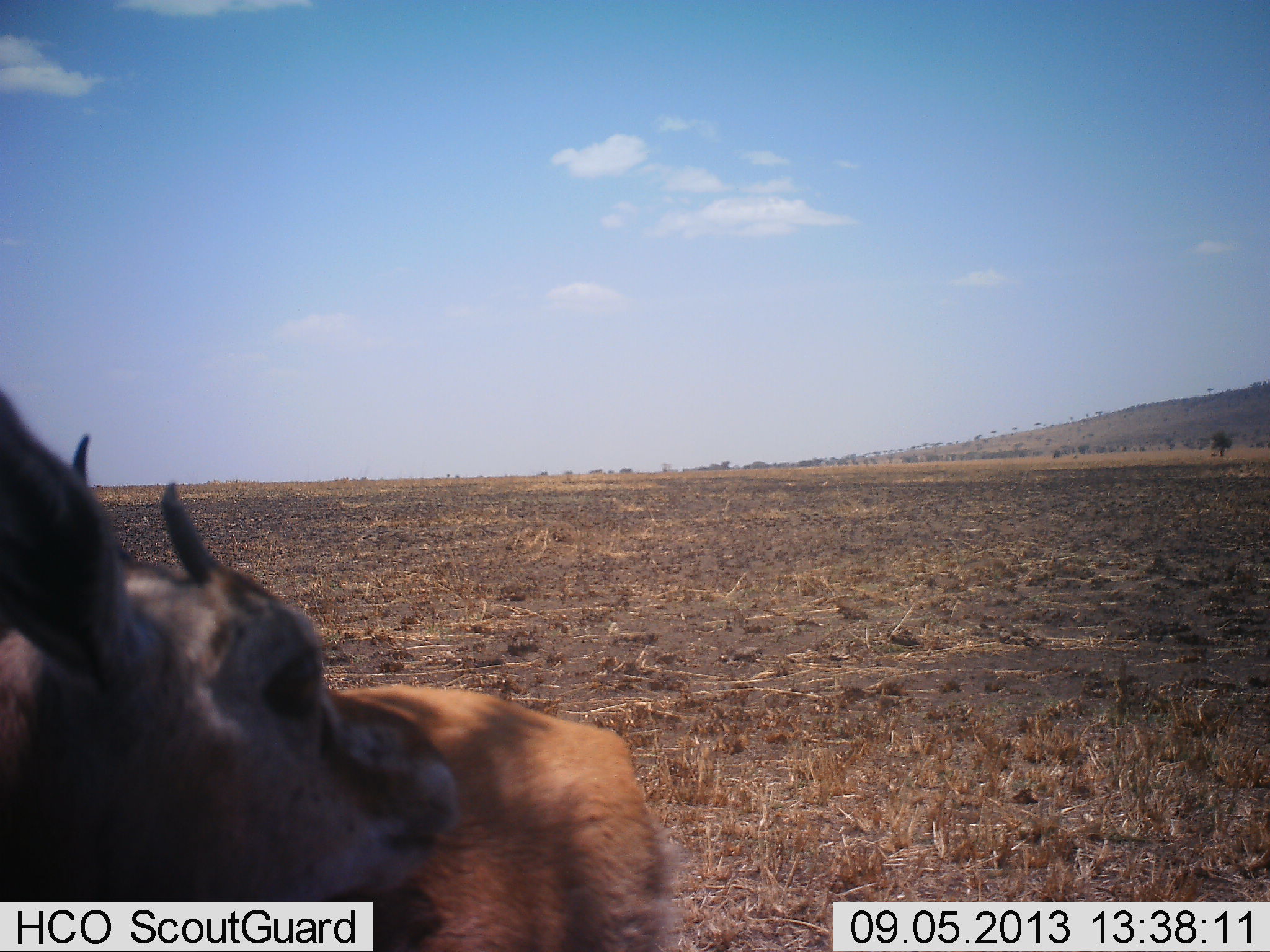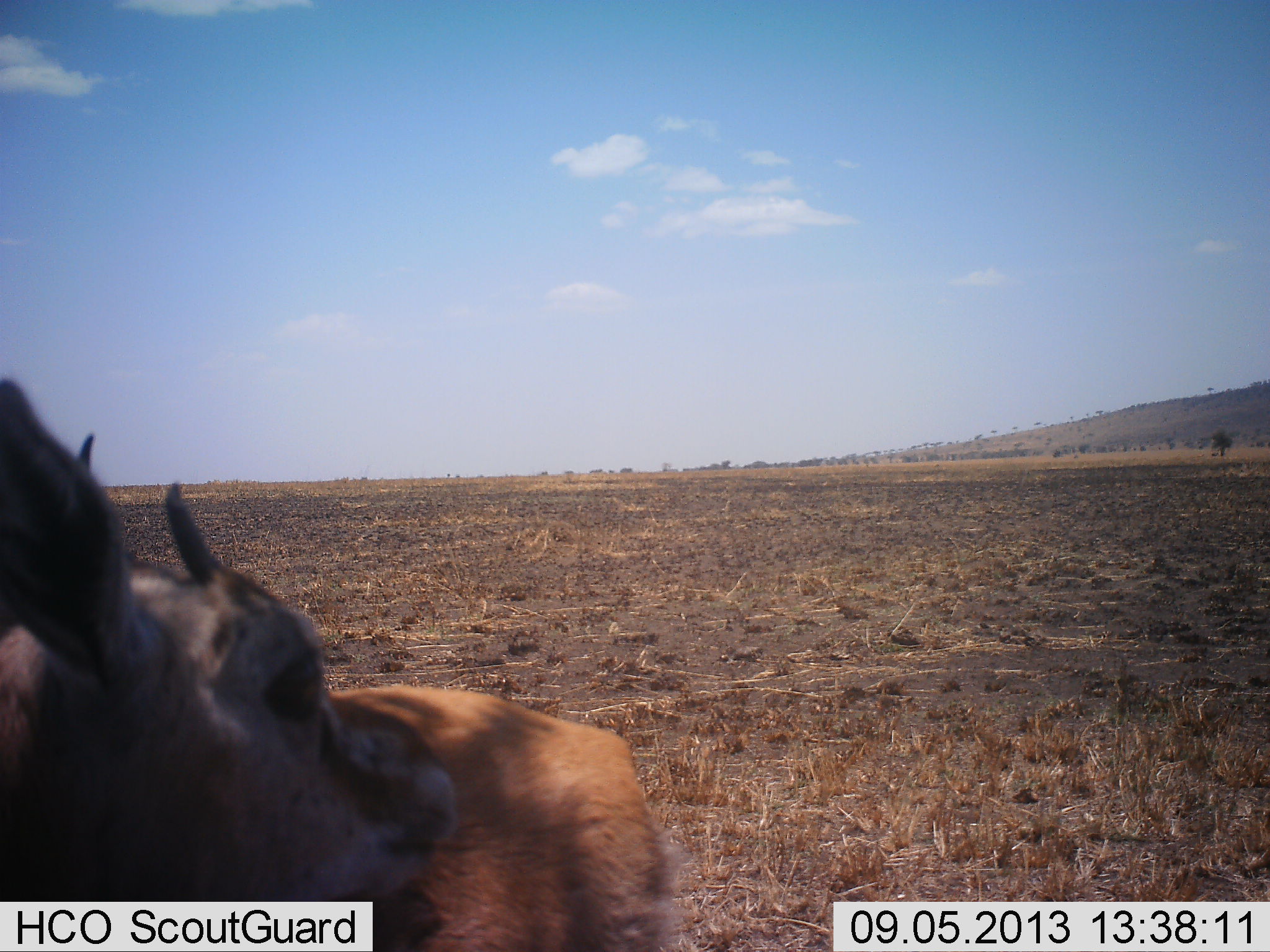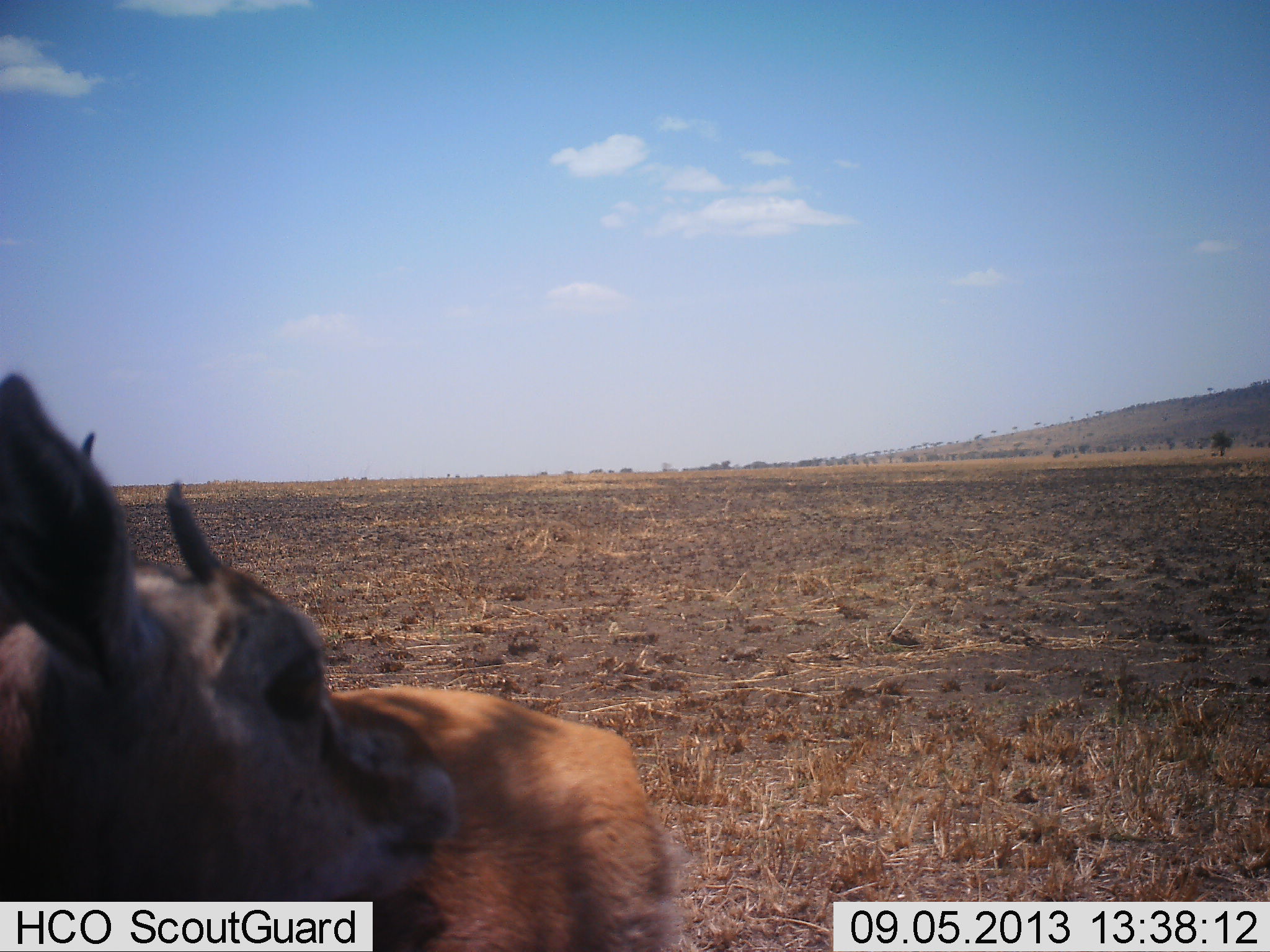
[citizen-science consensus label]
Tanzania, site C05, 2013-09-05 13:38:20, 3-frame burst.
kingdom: Animalia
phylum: Chordata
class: Mammalia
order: Artiodactyla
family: Bovidae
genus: Eudorcas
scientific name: Eudorcas thomsonii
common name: thomson's gazelle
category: gazellethomsons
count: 1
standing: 83%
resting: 12%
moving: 8%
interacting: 0%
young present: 0%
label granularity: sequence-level